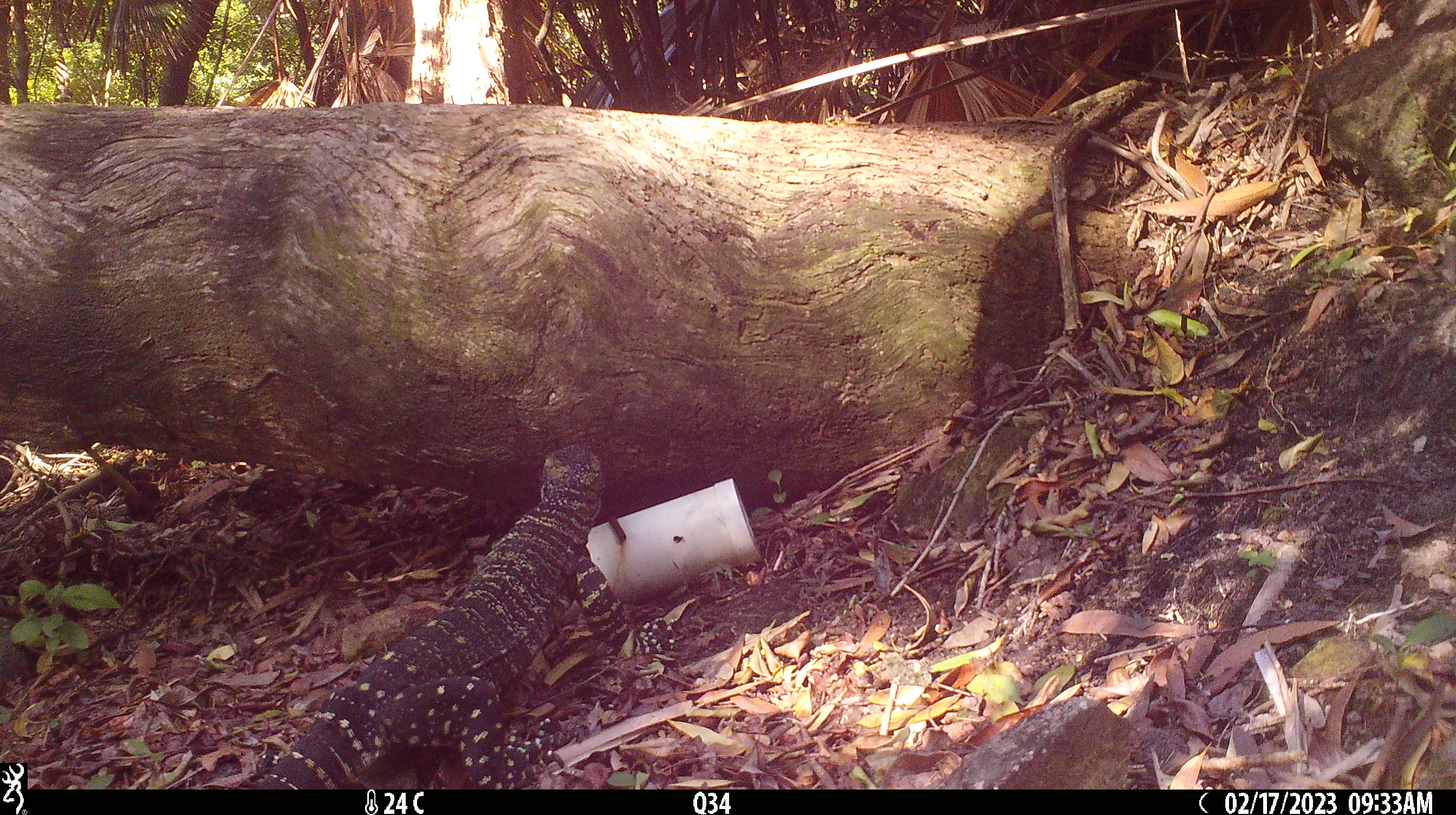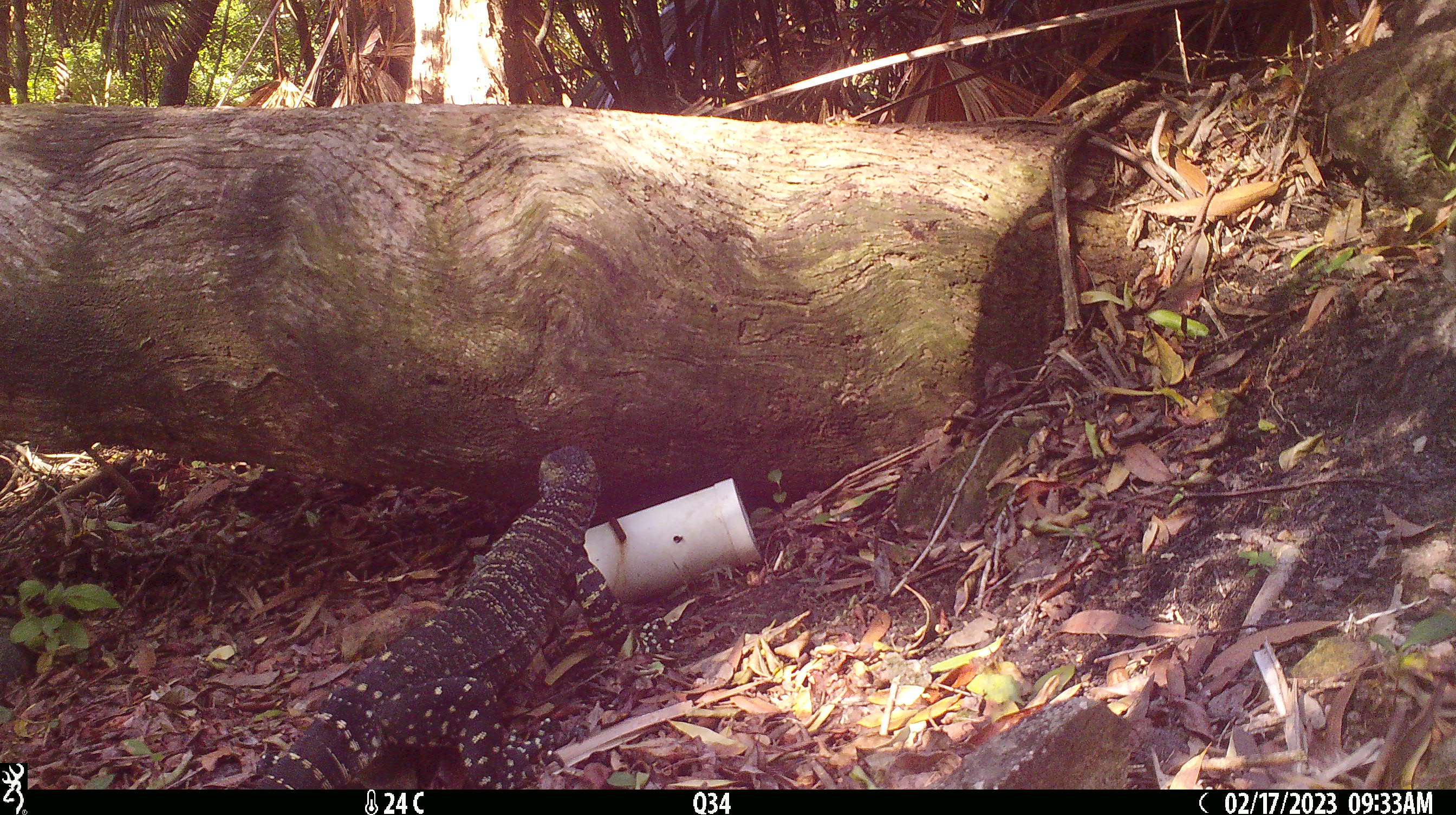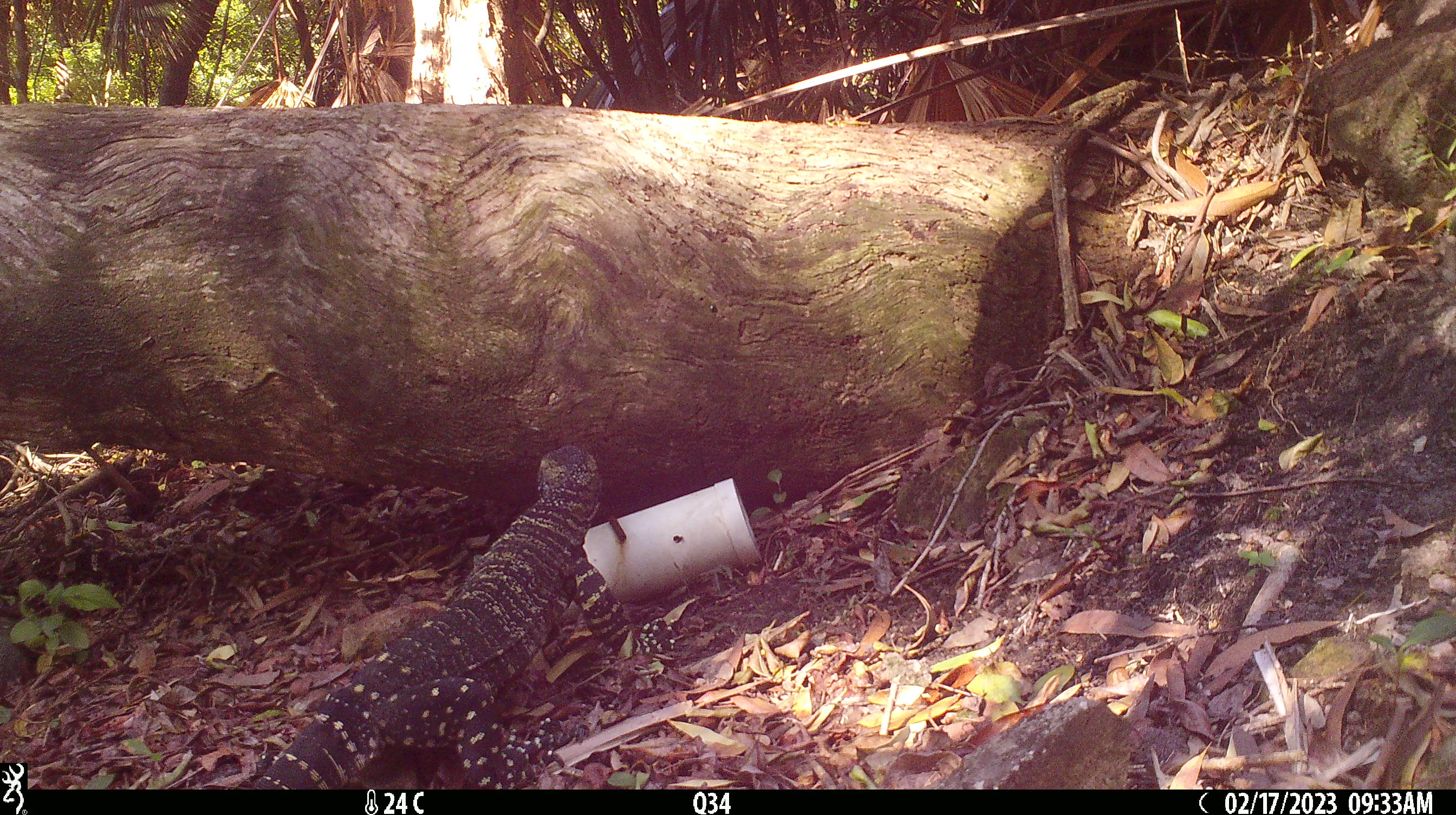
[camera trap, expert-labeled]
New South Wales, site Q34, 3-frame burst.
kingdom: Animalia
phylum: Chordata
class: Reptilia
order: Squamata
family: Varanidae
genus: Varanus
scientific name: Varanus varius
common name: lace monitor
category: goanna